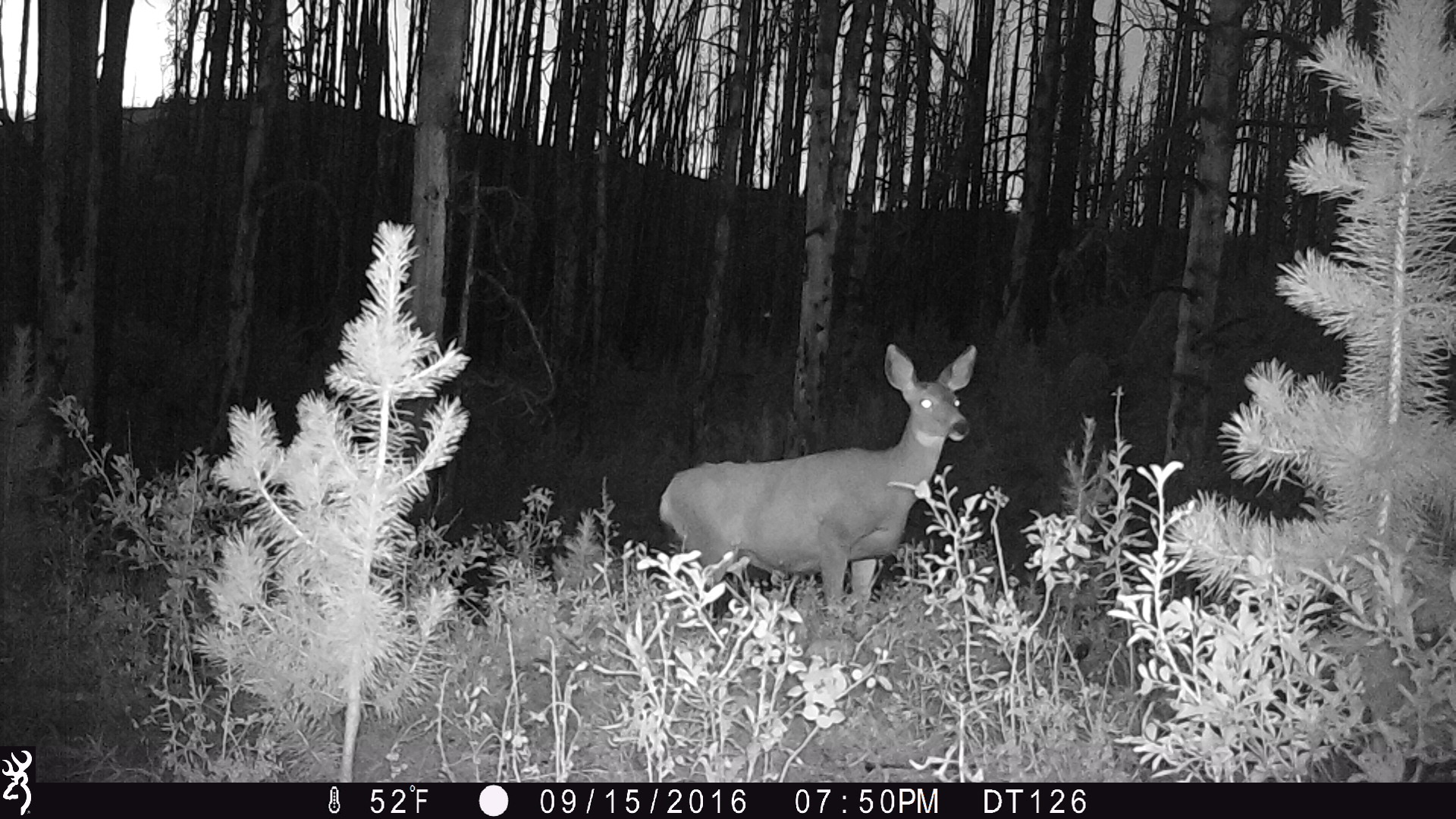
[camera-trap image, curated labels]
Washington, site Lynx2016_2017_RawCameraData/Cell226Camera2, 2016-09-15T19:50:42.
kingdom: Animalia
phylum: Chordata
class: Mammalia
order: Artiodactyla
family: Cervidae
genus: Odocoileus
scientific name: Odocoileus hemionus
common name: mule deer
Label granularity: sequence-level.